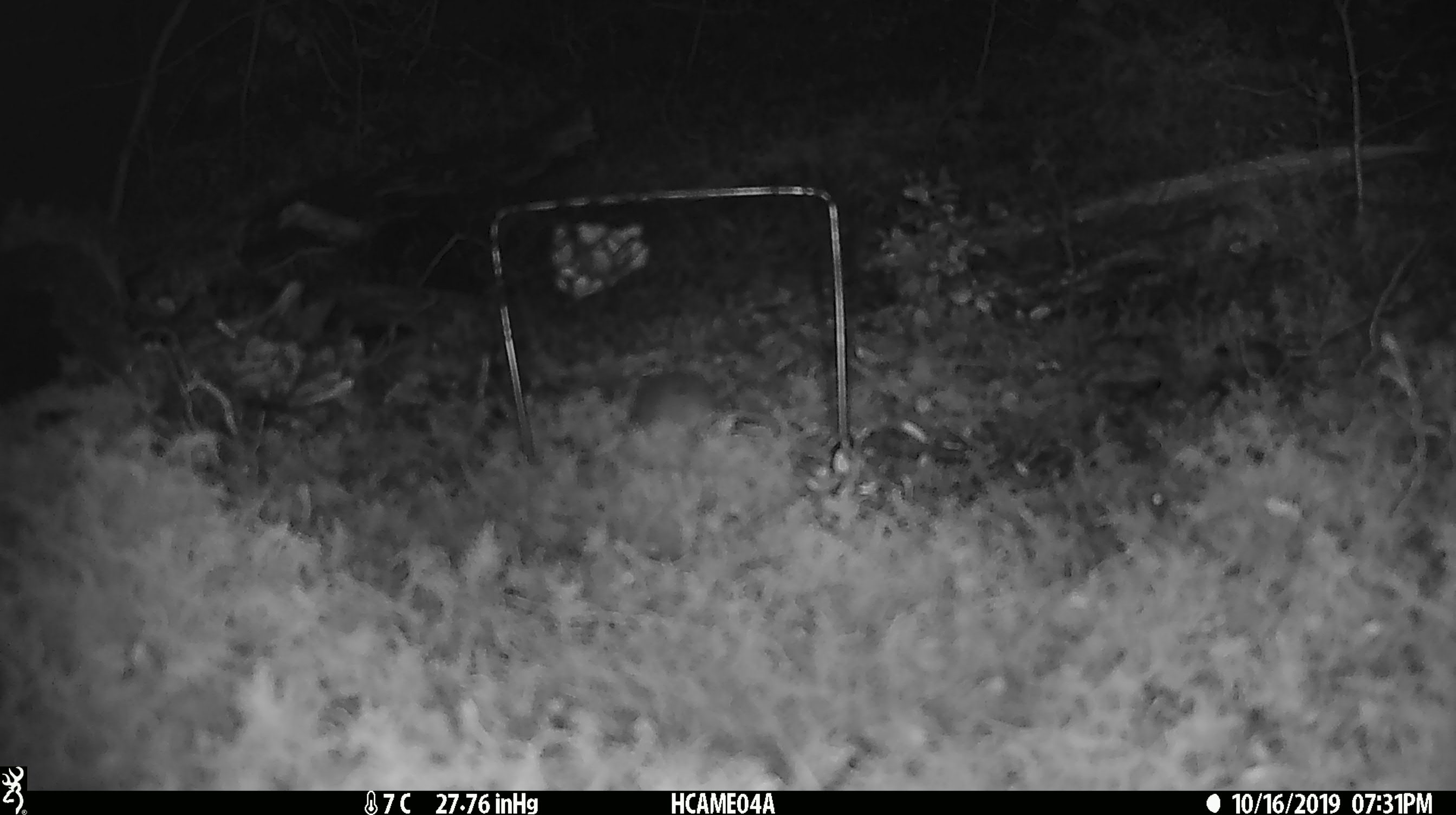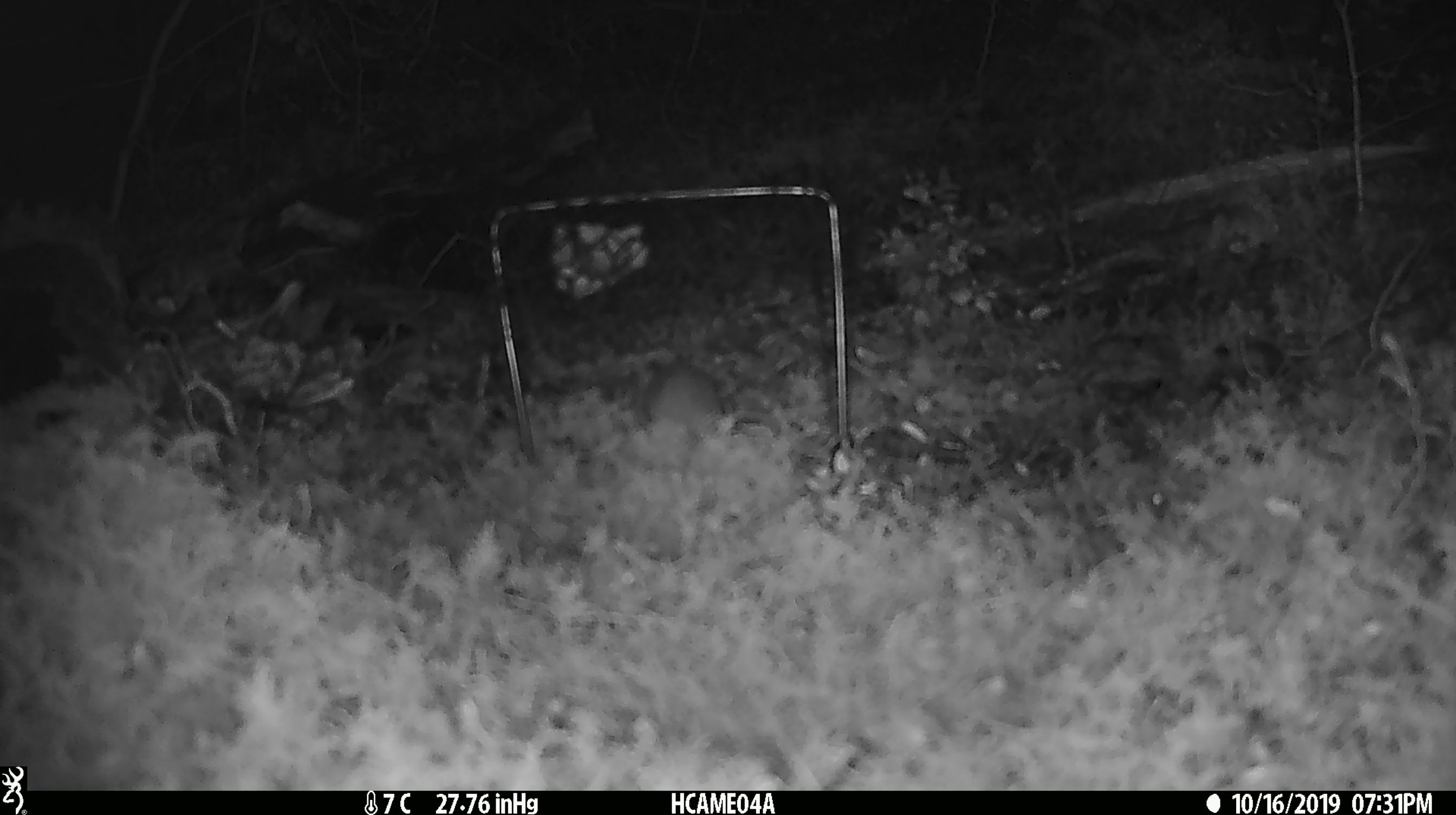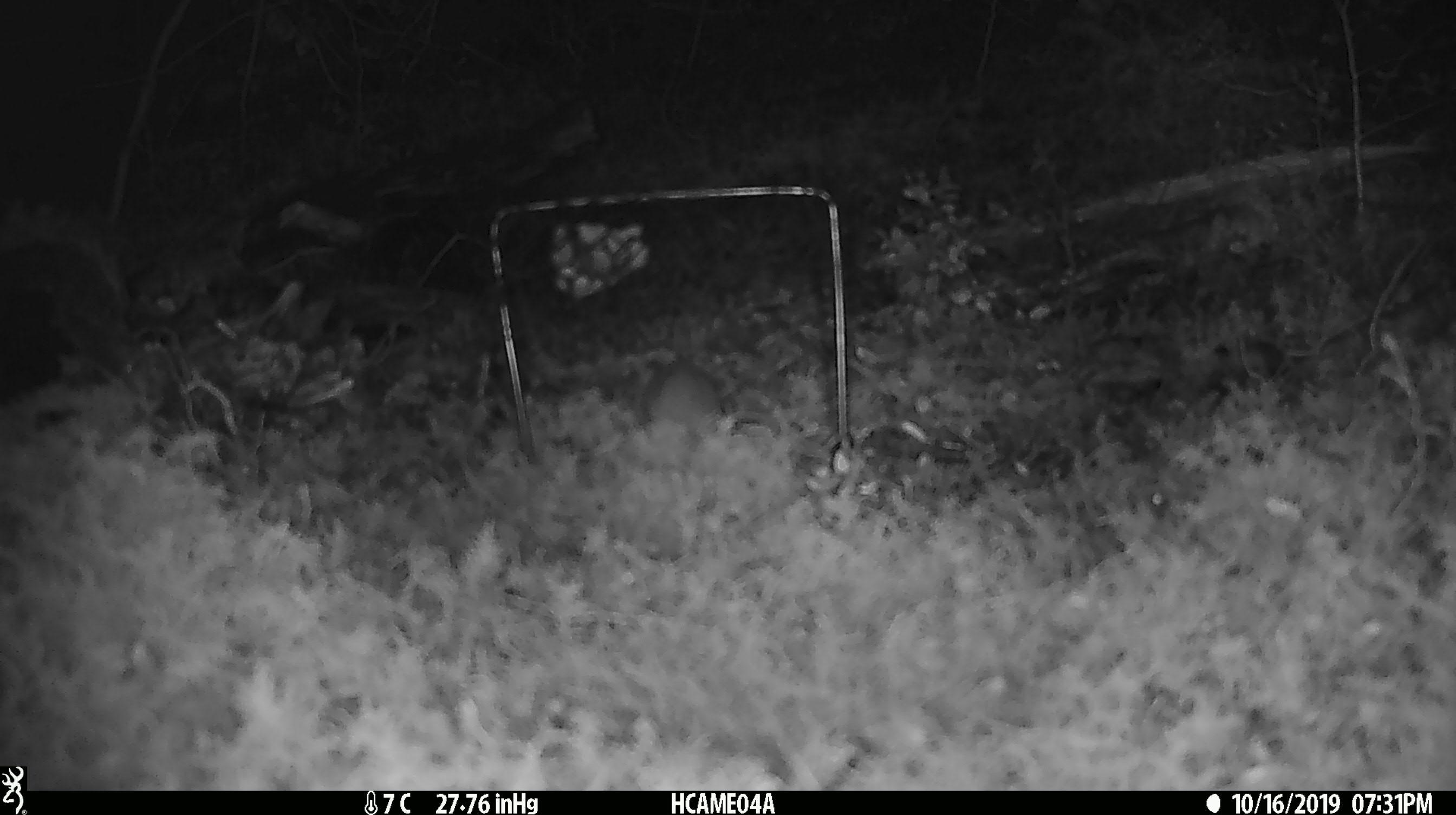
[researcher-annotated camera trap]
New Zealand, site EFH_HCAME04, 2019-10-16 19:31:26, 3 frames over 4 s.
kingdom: Animalia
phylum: Chordata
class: Mammalia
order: Rodentia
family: Muridae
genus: Mus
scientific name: Mus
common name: mouse